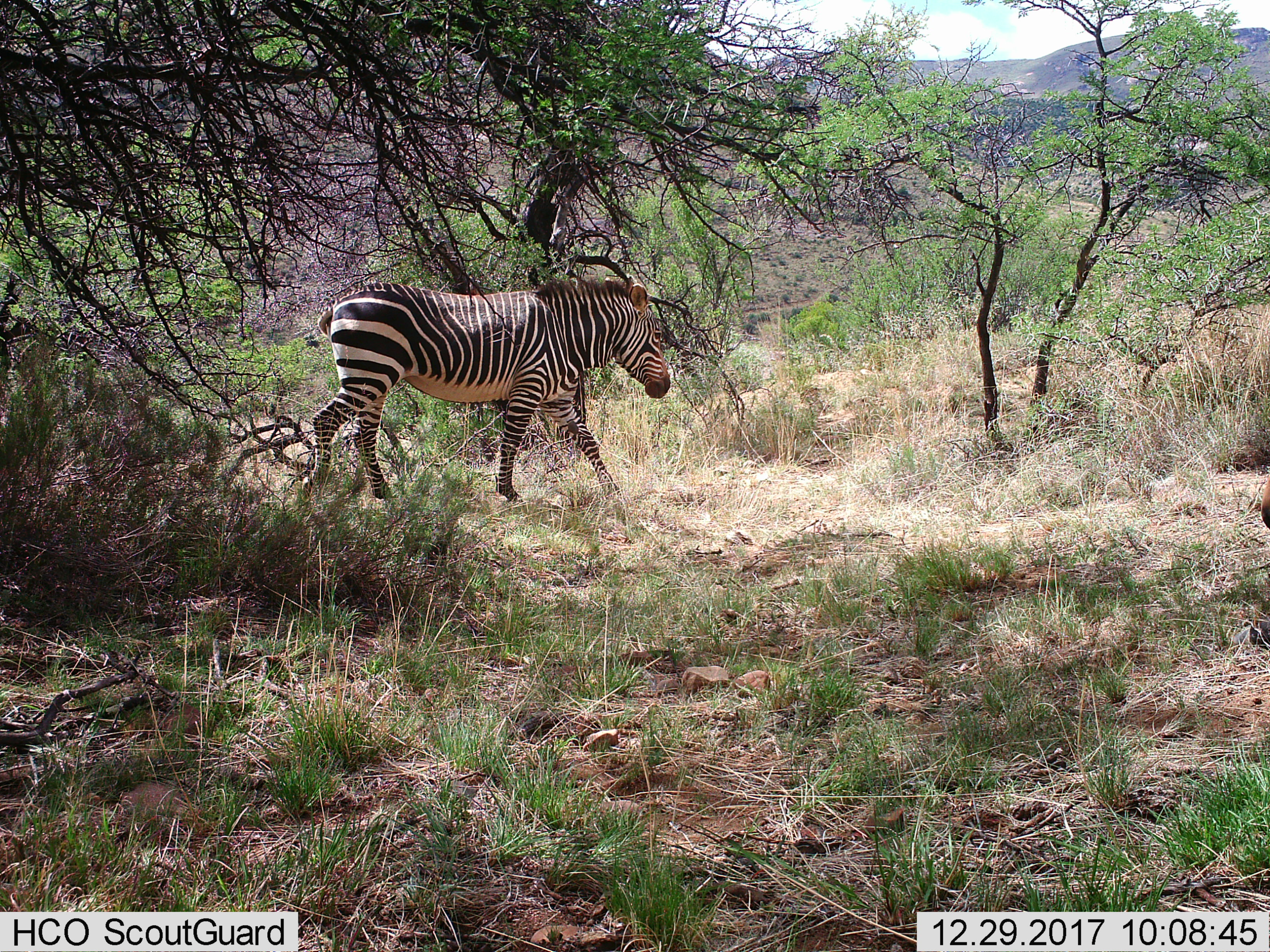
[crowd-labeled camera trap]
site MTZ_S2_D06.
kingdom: Animalia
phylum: Chordata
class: Mammalia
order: Perissodactyla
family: Equidae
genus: Equus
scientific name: Equus zebra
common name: mountain zebra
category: zebramountain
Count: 1.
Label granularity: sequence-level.